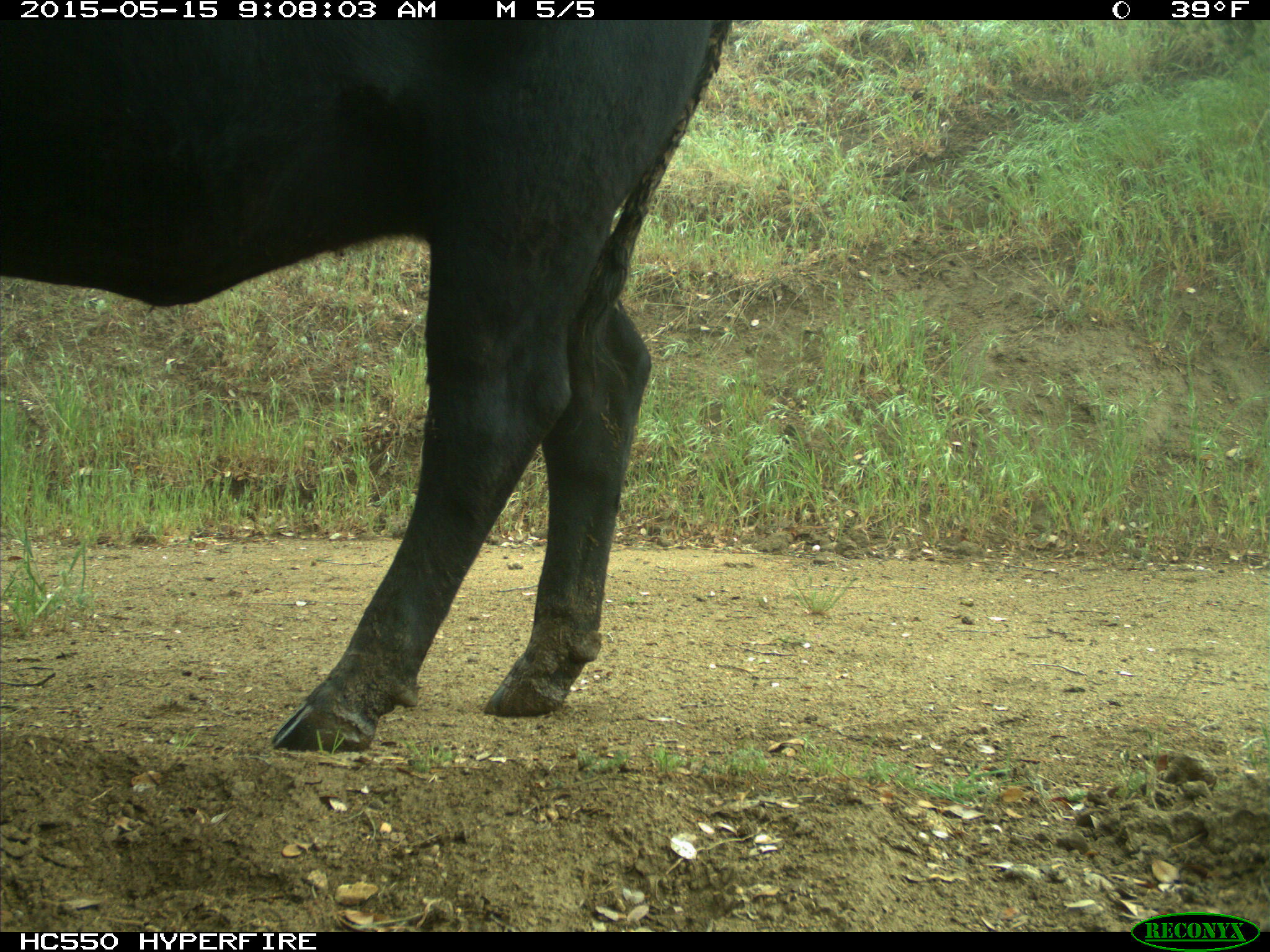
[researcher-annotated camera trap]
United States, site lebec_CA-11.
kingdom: Animalia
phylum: Chordata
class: Mammalia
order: Artiodactyla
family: Bovidae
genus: Bos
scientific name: Bos taurus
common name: domestic cow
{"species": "Bos taurus (domestic cow)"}